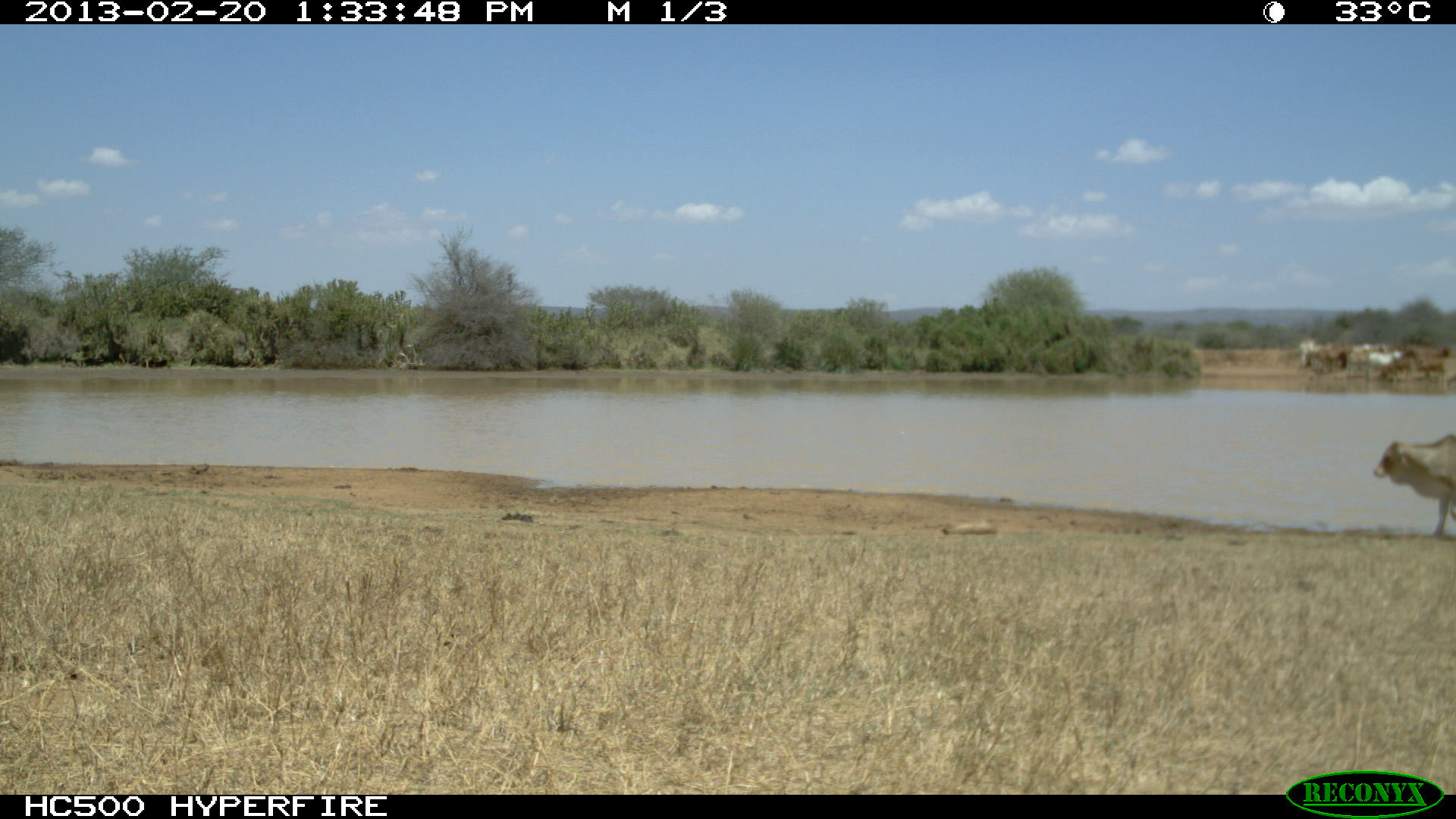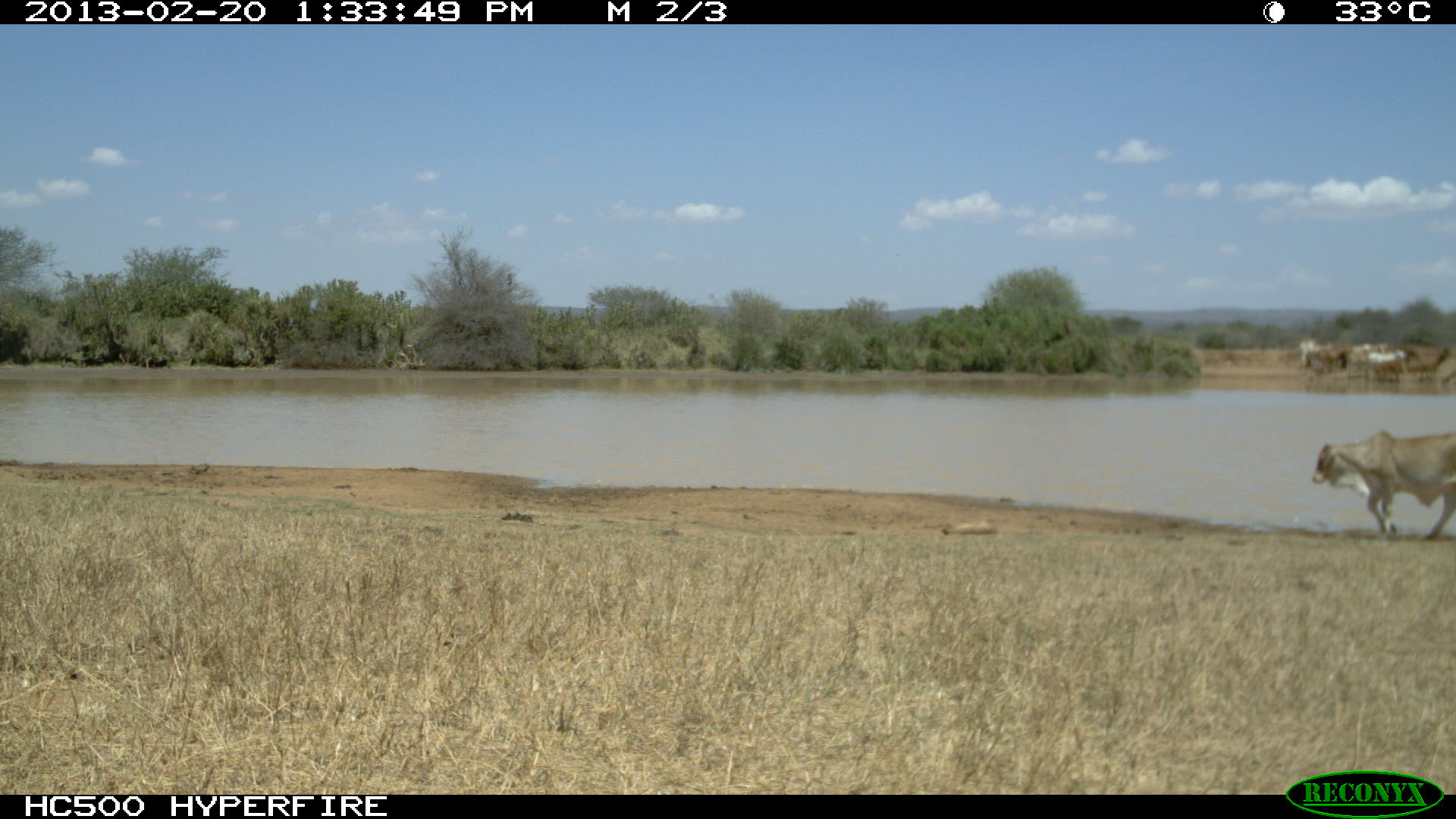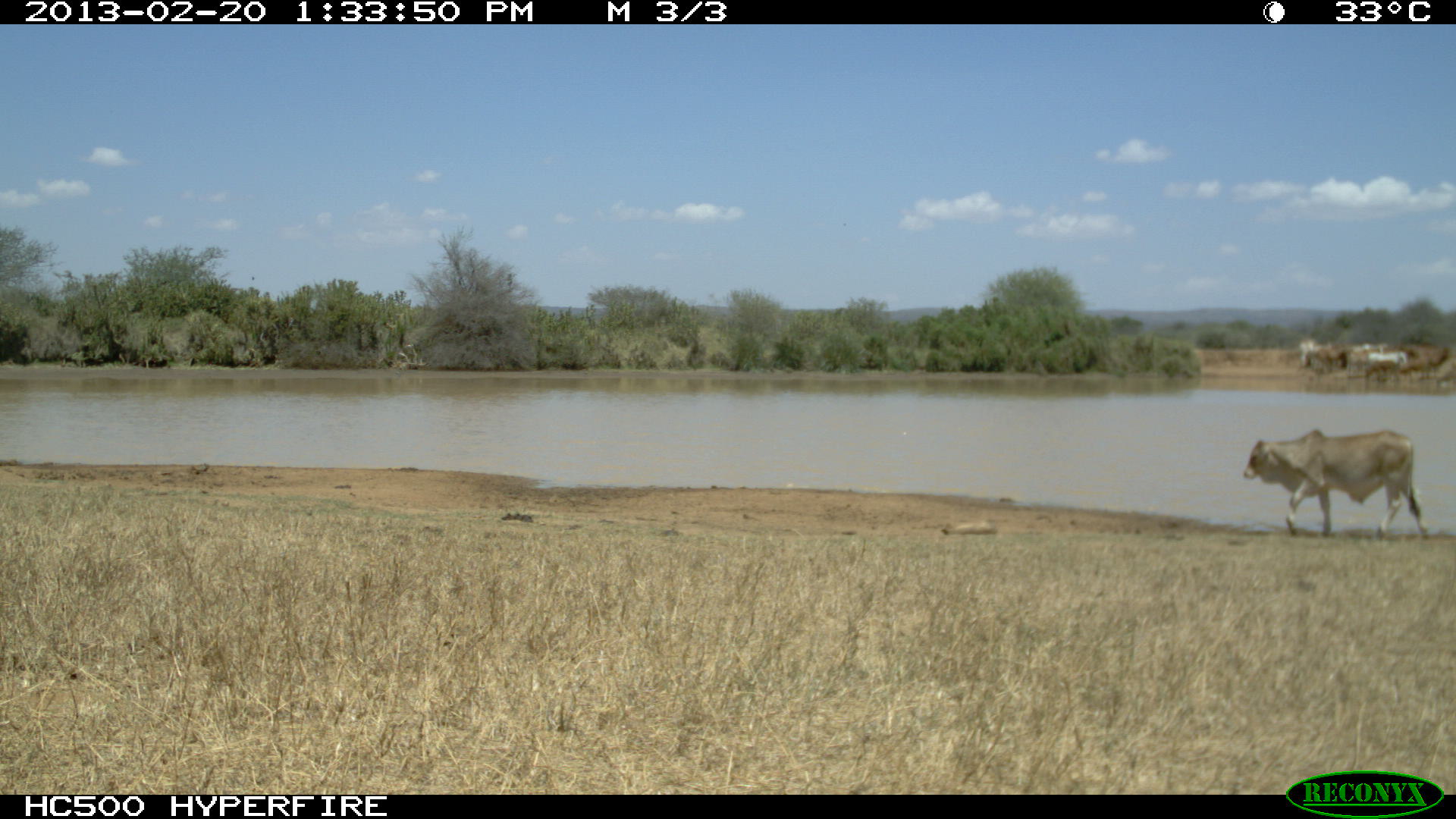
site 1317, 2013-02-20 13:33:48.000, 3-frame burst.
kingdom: Animalia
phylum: Chordata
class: Mammalia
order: Artiodactyla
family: Bovidae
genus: Bos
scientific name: Bos taurus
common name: domestic cattle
Bos taurus (domestic cattle), count 1.